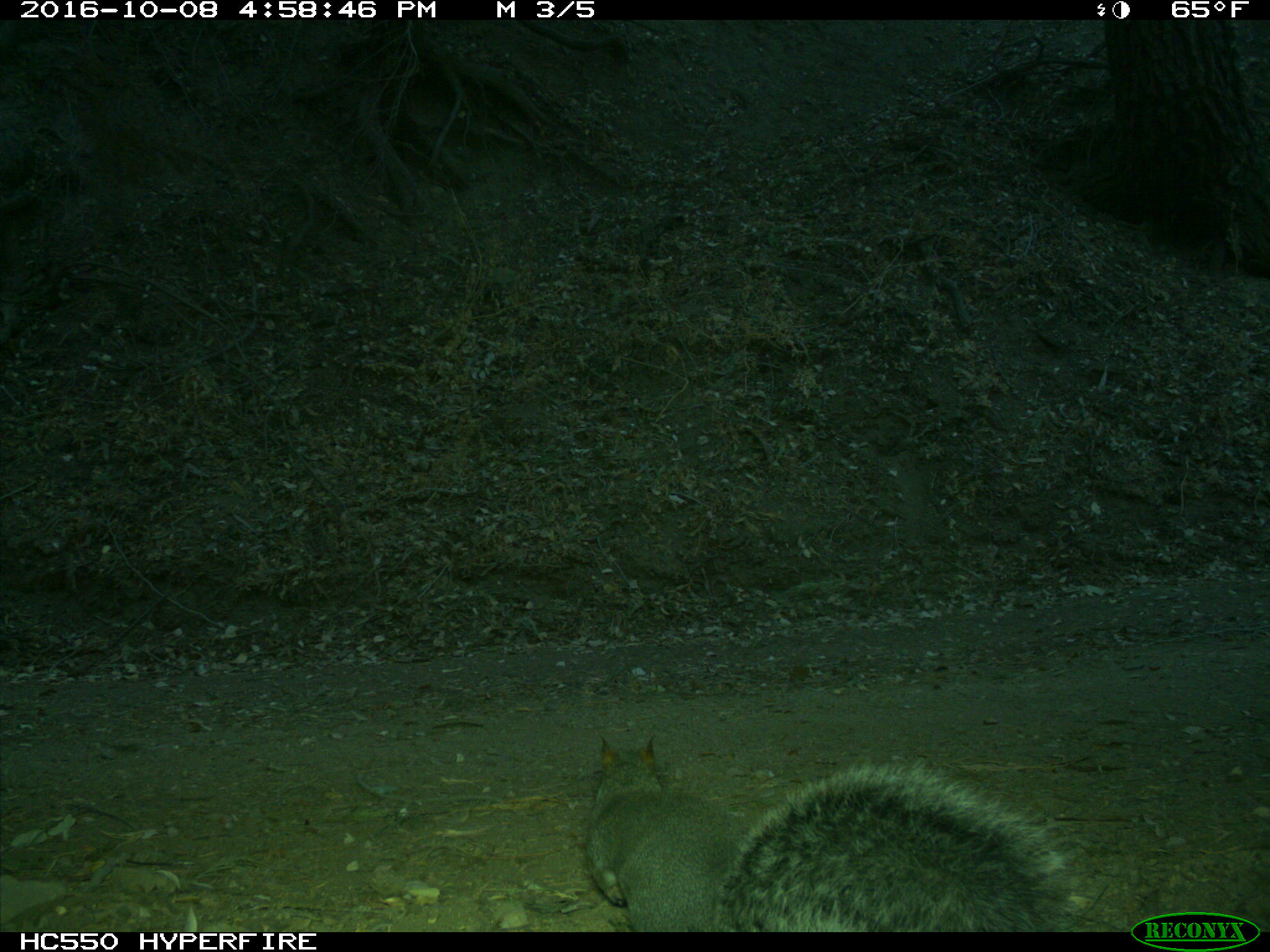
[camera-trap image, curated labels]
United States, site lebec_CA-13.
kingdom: Animalia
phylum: Chordata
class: Mammalia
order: Rodentia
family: Sciuridae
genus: Sciurus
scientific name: Sciurus carolinensis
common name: eastern gray squirrel